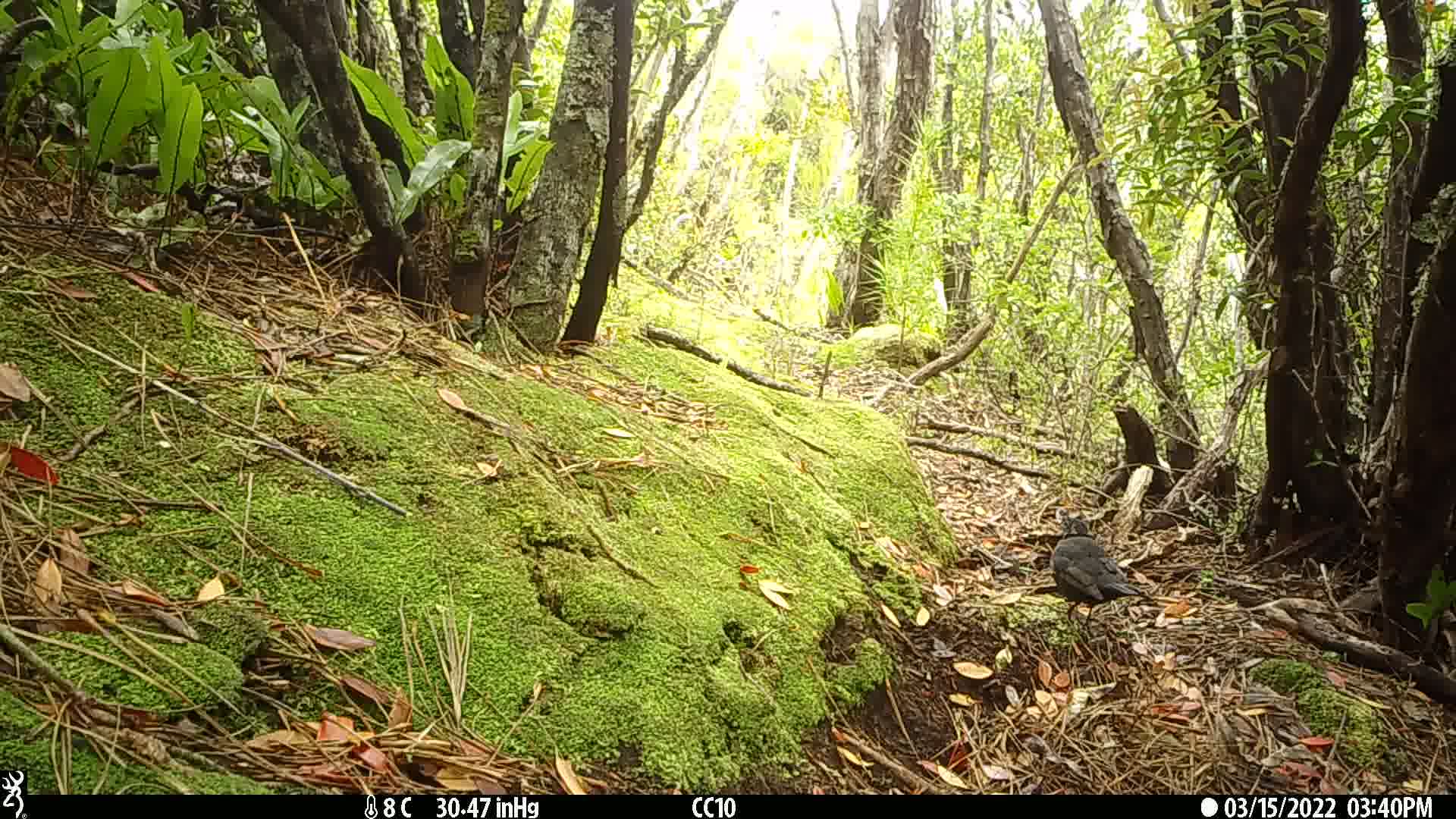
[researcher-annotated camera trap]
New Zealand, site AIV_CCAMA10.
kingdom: Animalia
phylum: Chordata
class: Aves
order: Passeriformes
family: Turdidae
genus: Turdus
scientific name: Turdus merula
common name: eurasian blackbird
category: blackbird